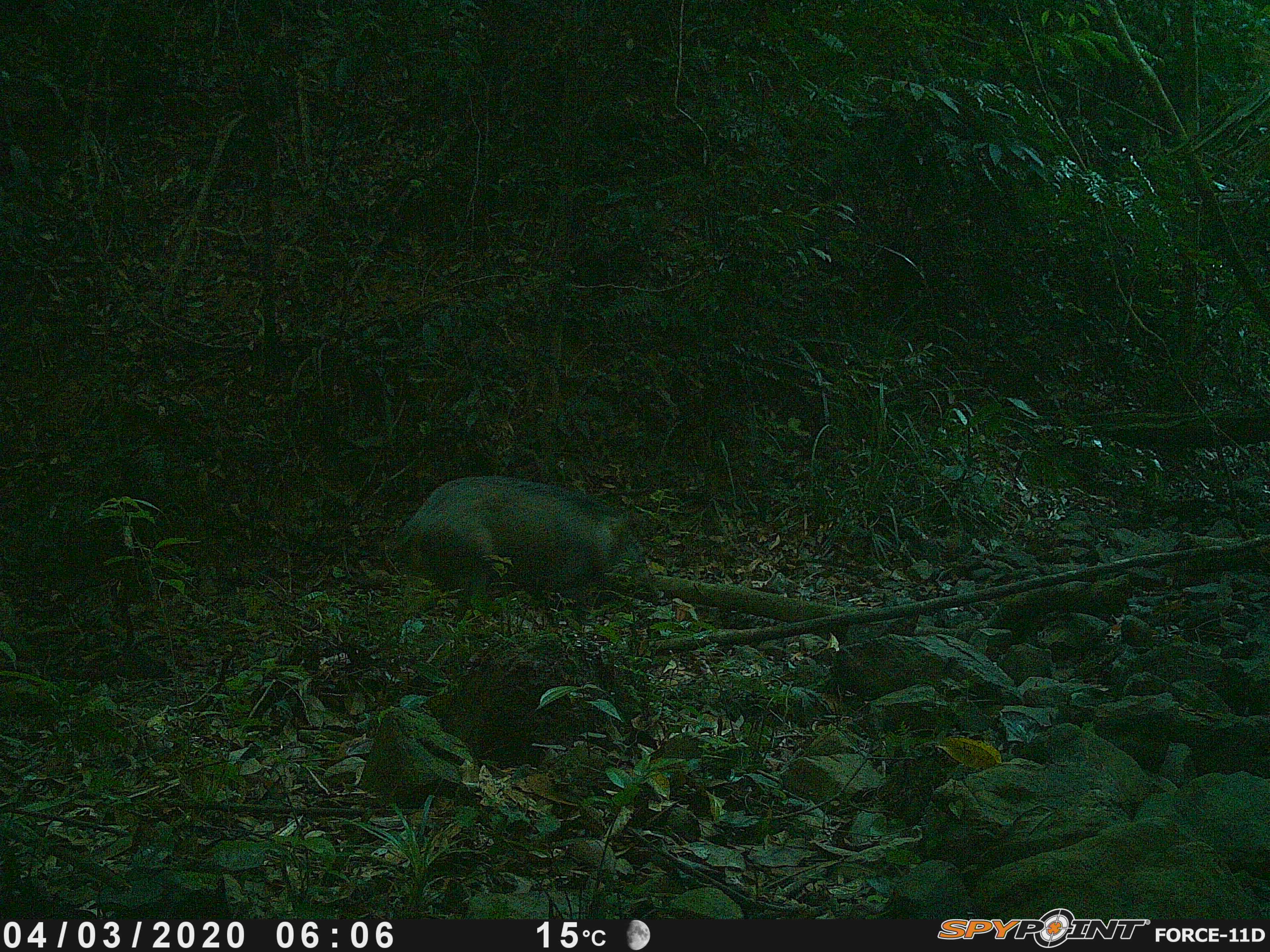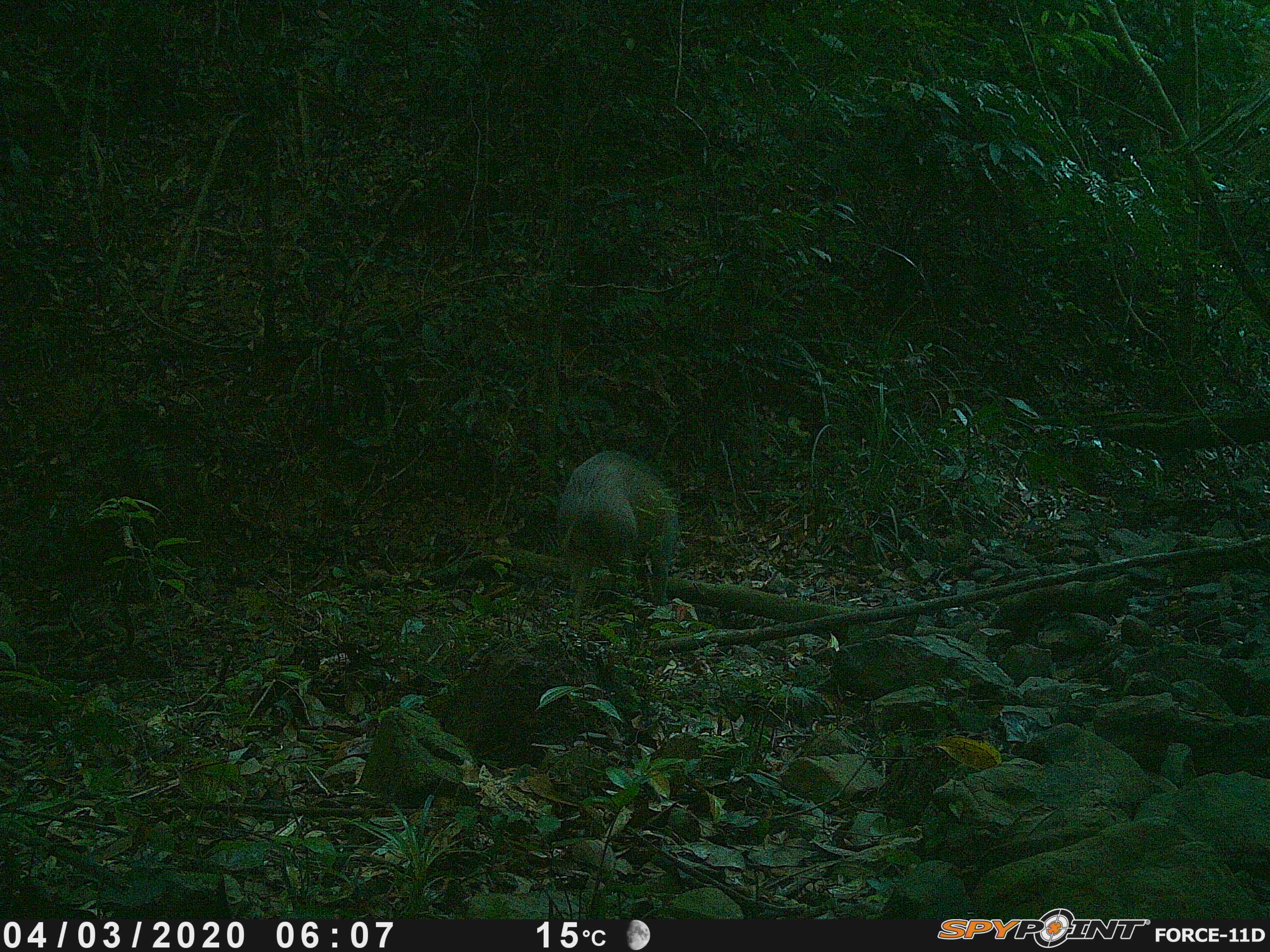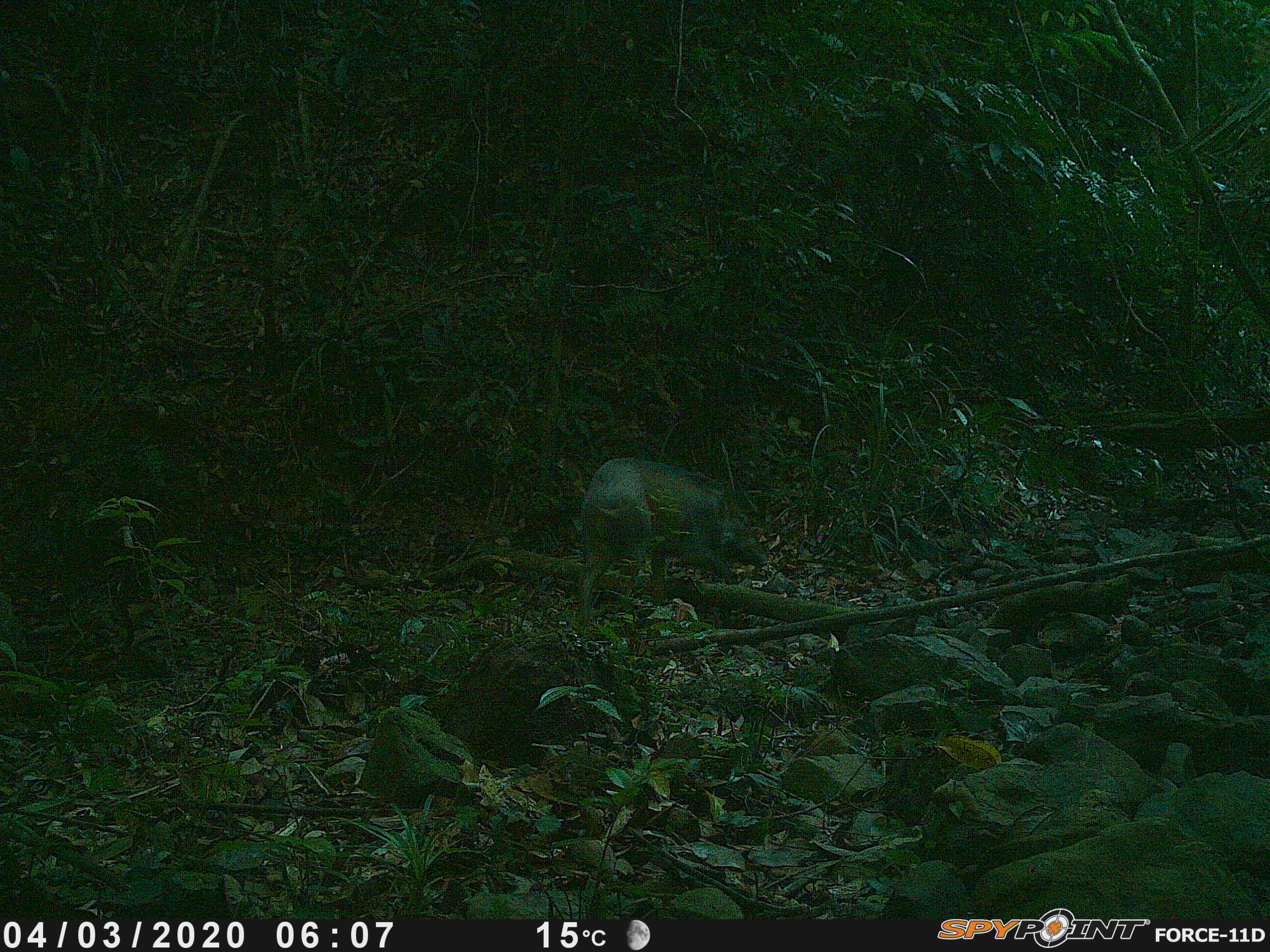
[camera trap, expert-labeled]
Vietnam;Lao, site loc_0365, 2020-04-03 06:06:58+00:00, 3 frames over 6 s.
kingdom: Animalia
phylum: Chordata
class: Mammalia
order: Artiodactyla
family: Suidae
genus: Sus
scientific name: Sus scrofa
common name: eurasian wild pig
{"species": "eurasian wild pig (Sus scrofa)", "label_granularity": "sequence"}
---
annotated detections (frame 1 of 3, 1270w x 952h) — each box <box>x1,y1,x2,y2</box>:
eurasian wild pig: <box>395,467,665,614</box>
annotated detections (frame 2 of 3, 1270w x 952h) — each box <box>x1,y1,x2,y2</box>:
eurasian wild pig: <box>552,447,684,624</box>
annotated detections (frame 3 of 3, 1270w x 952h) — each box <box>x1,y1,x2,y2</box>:
eurasian wild pig: <box>573,454,772,625</box>